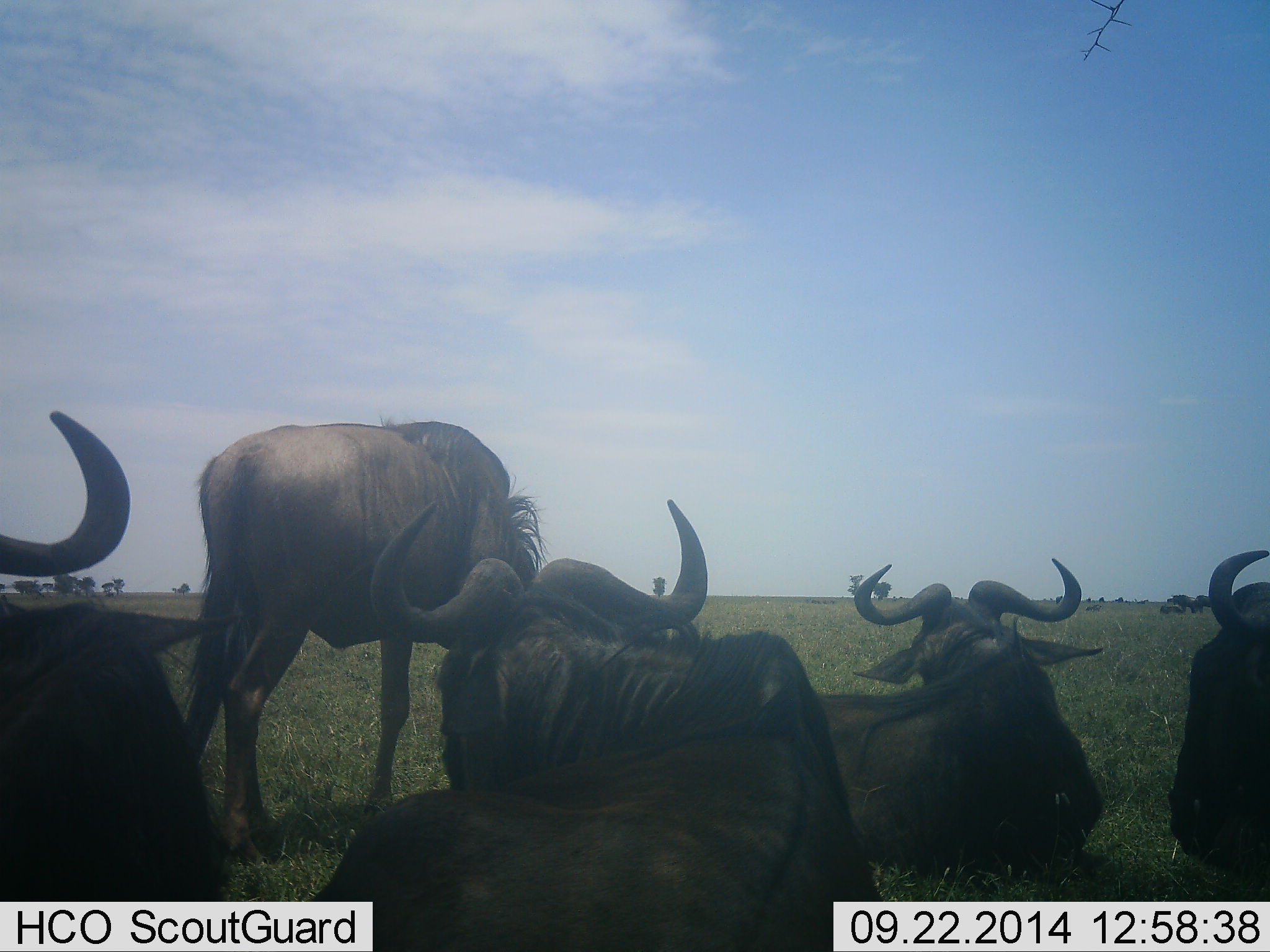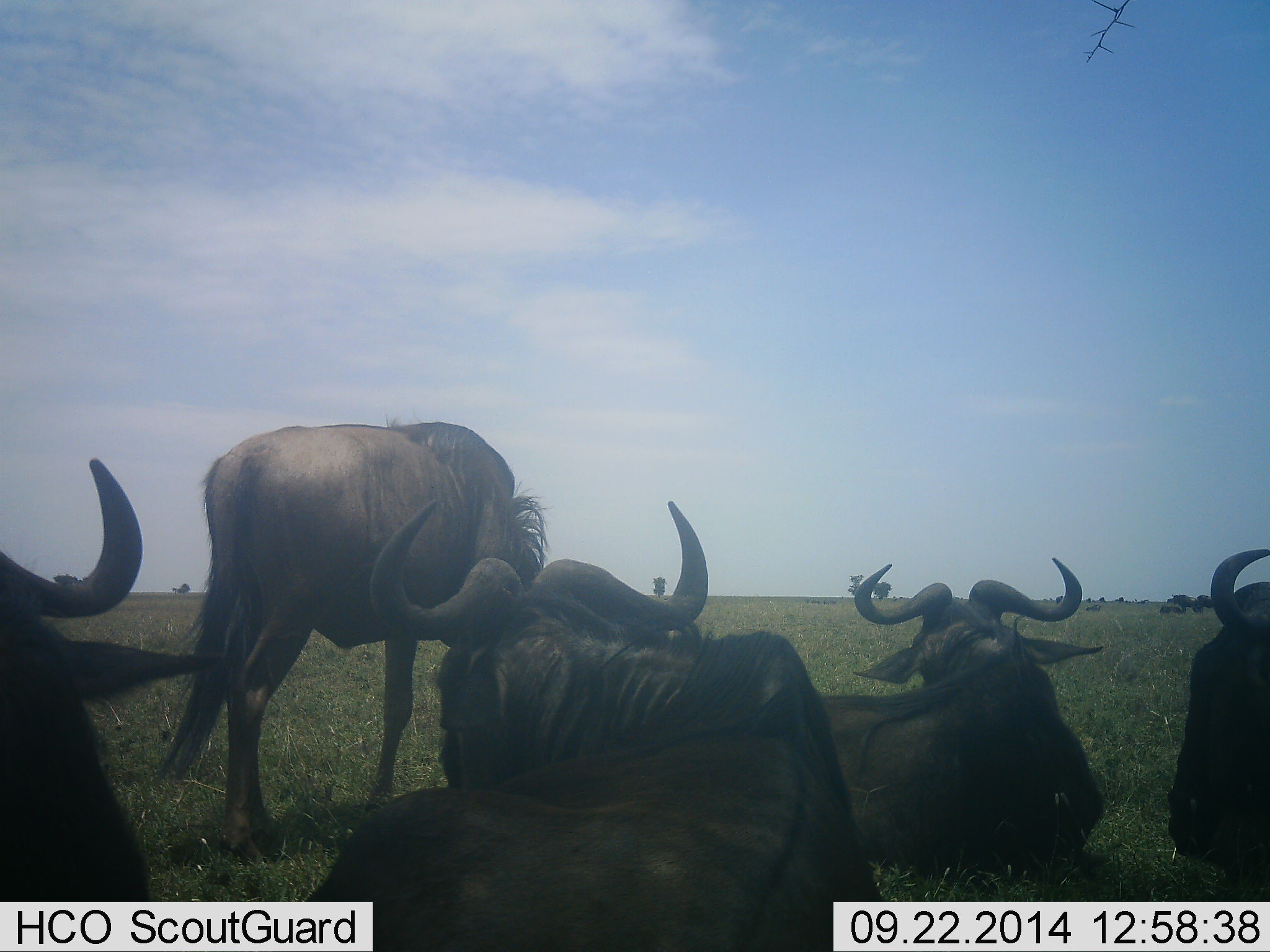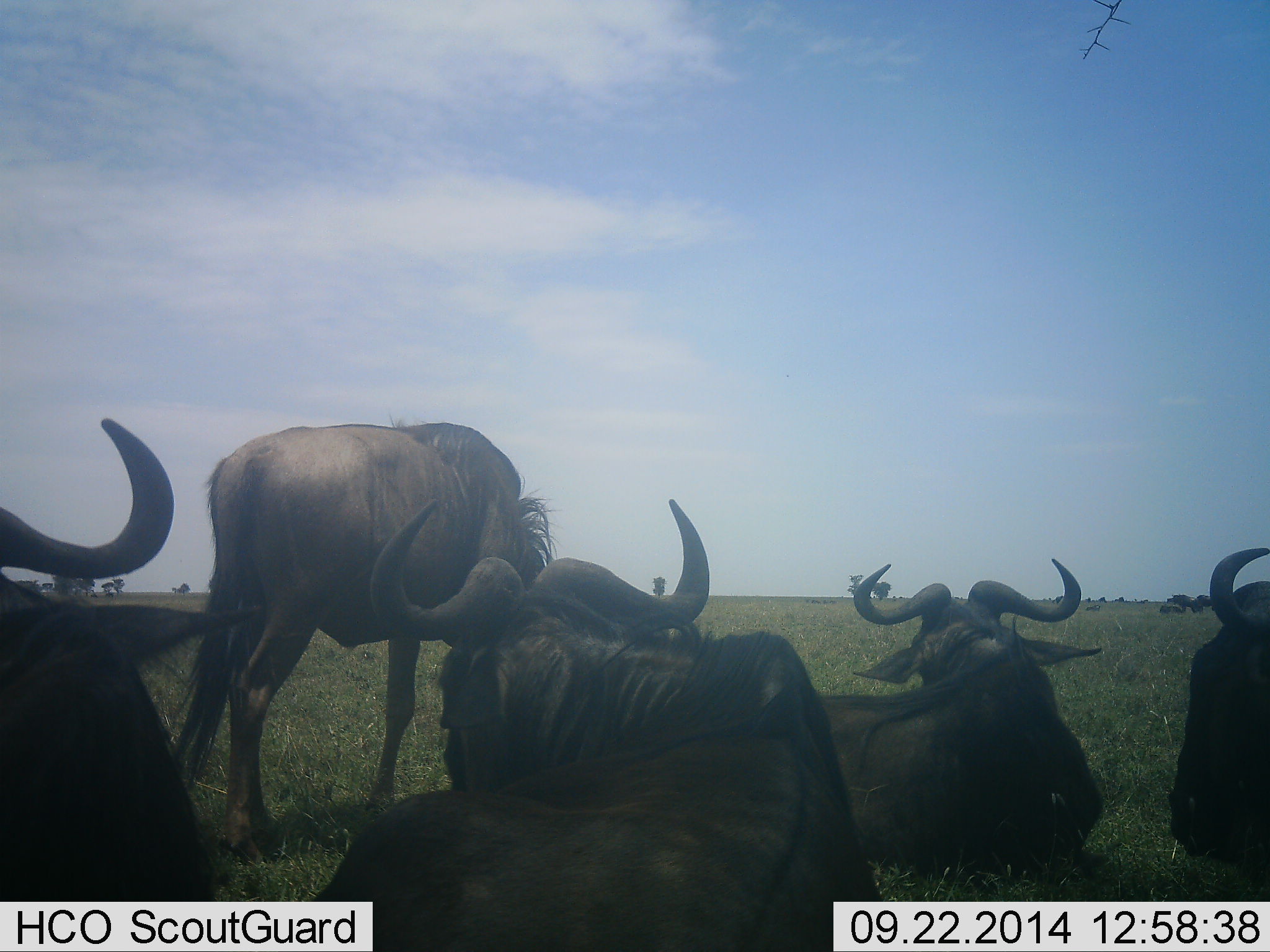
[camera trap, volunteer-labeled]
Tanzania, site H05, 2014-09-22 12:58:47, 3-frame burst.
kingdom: Animalia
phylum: Chordata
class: Mammalia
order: Artiodactyla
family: Bovidae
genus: Connochaetes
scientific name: Connochaetes taurinus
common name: blue wildebeest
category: wildebeest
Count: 5.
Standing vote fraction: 70%.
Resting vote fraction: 100%.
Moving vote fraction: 0%.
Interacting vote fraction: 0%.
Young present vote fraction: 0%.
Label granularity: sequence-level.